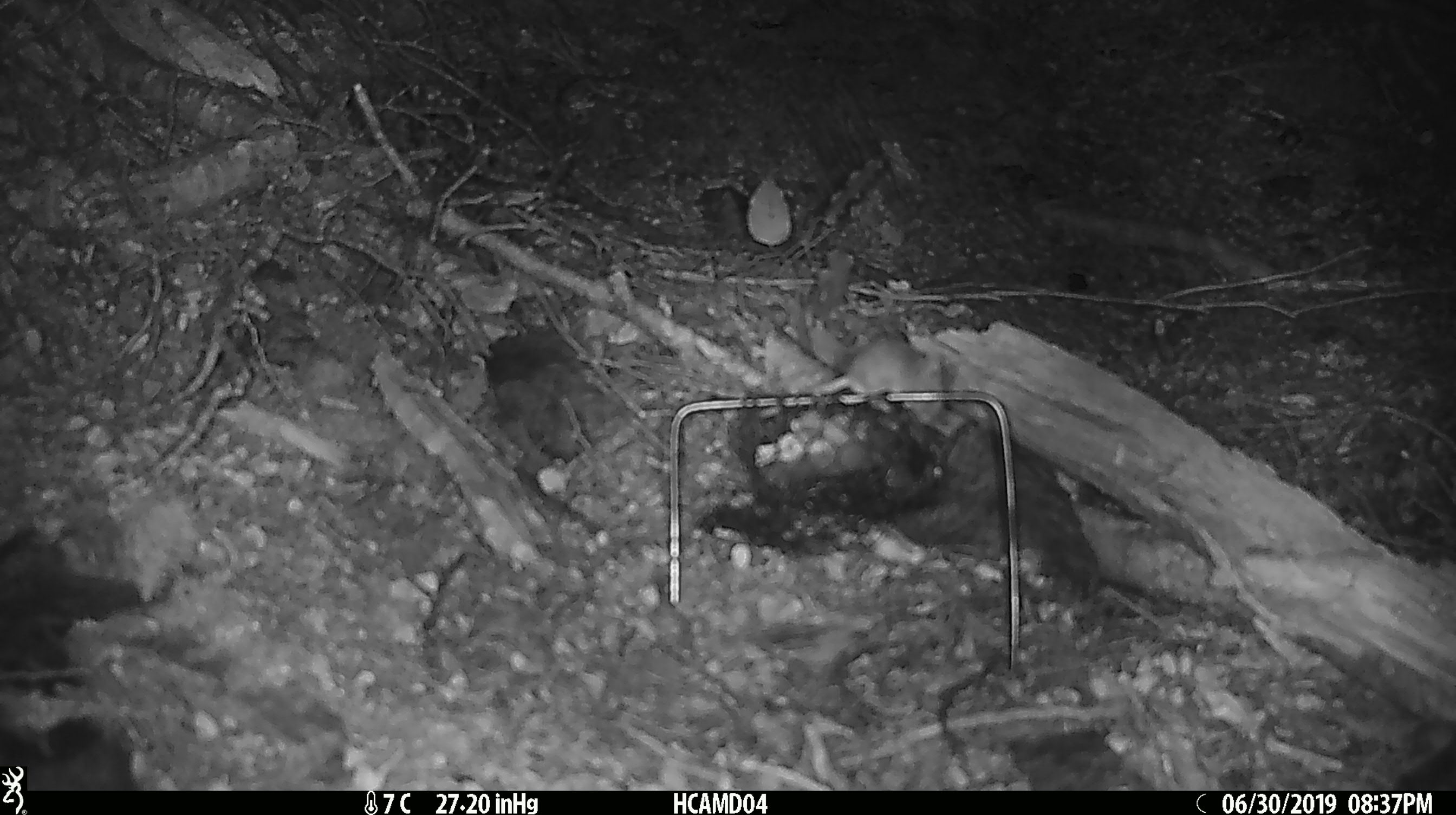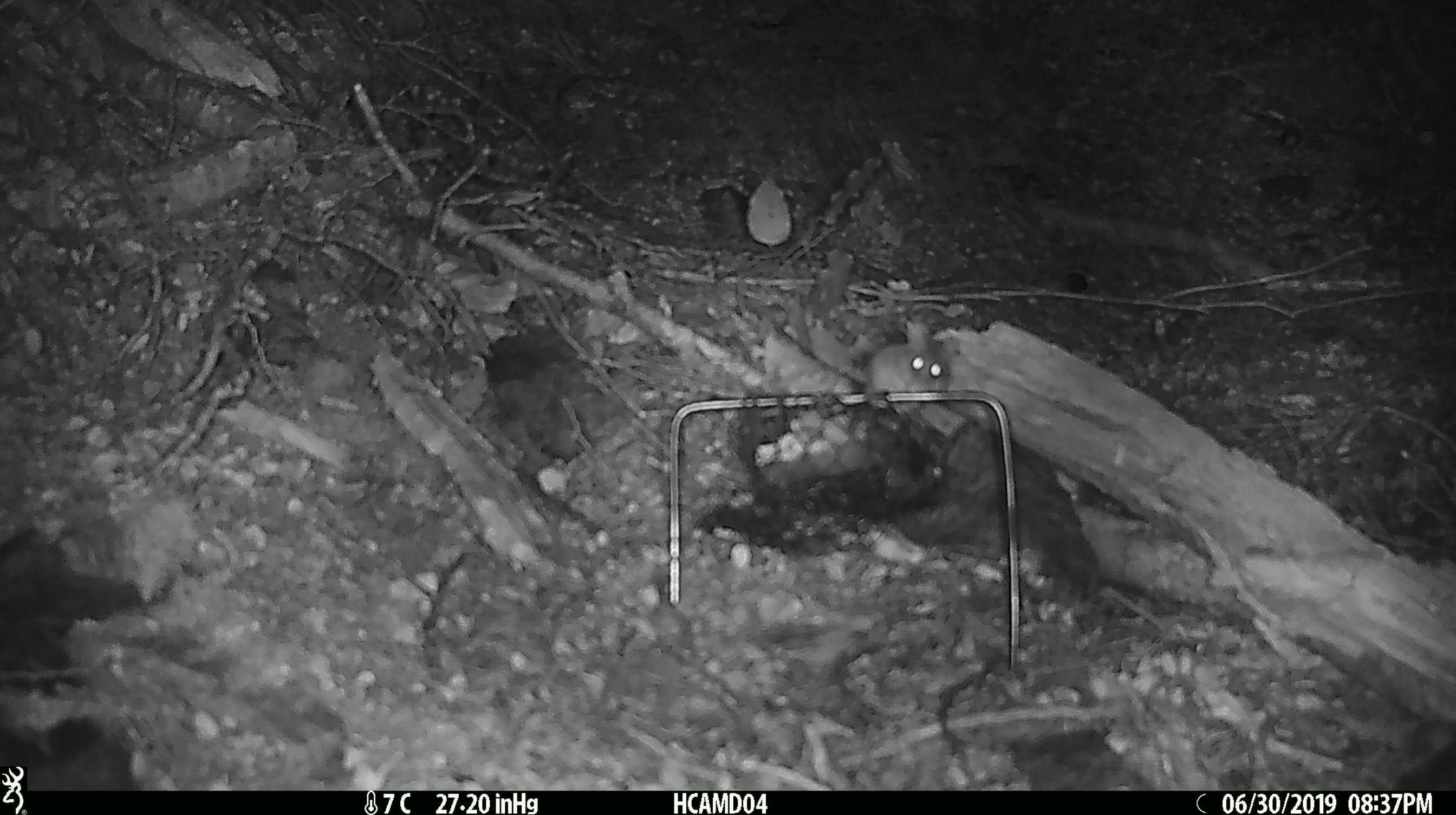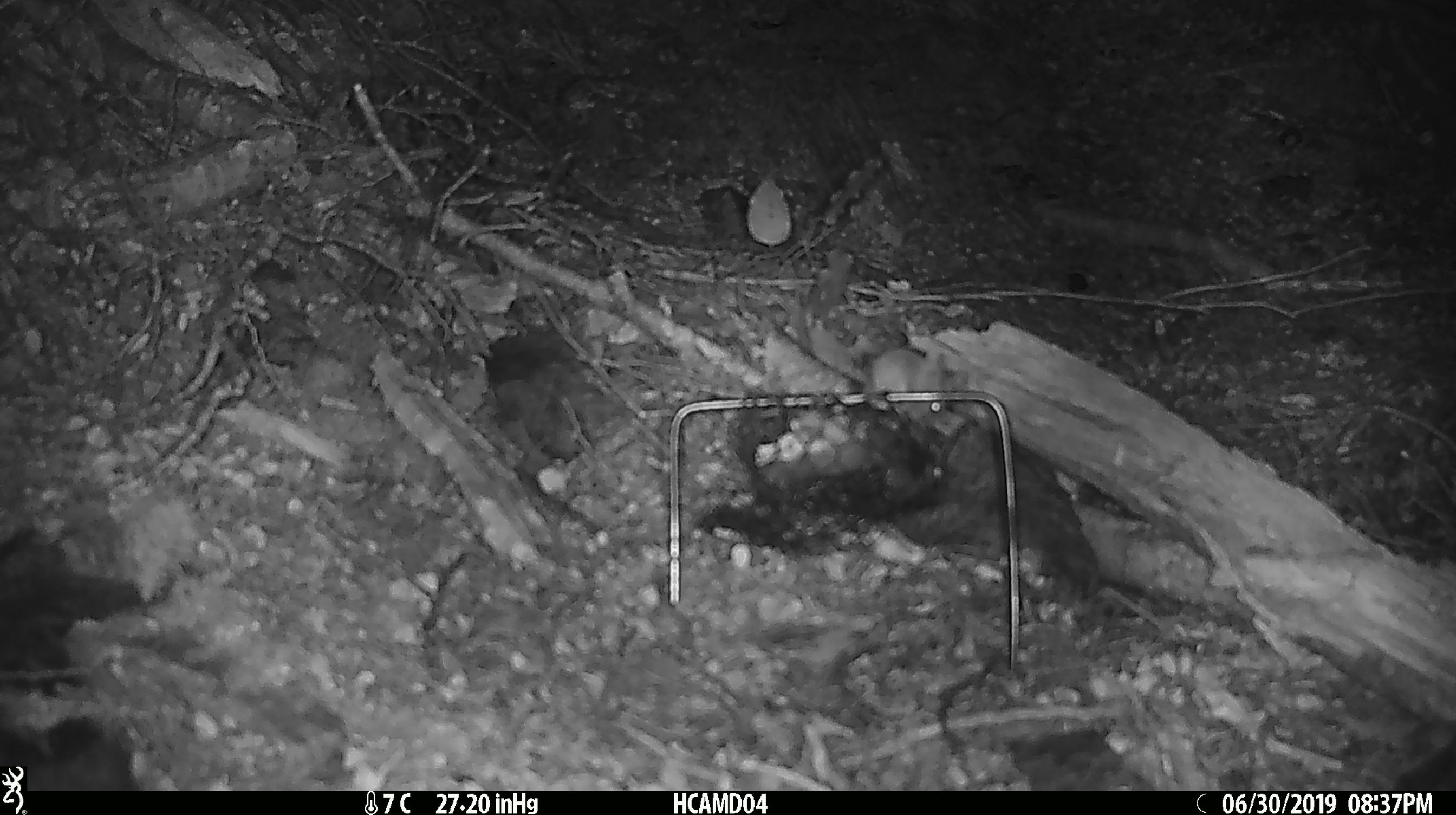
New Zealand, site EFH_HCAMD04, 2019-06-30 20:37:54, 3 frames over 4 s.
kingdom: Animalia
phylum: Chordata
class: Mammalia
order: Rodentia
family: Muridae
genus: Mus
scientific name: Mus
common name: mouse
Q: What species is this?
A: Mouse (Mus).